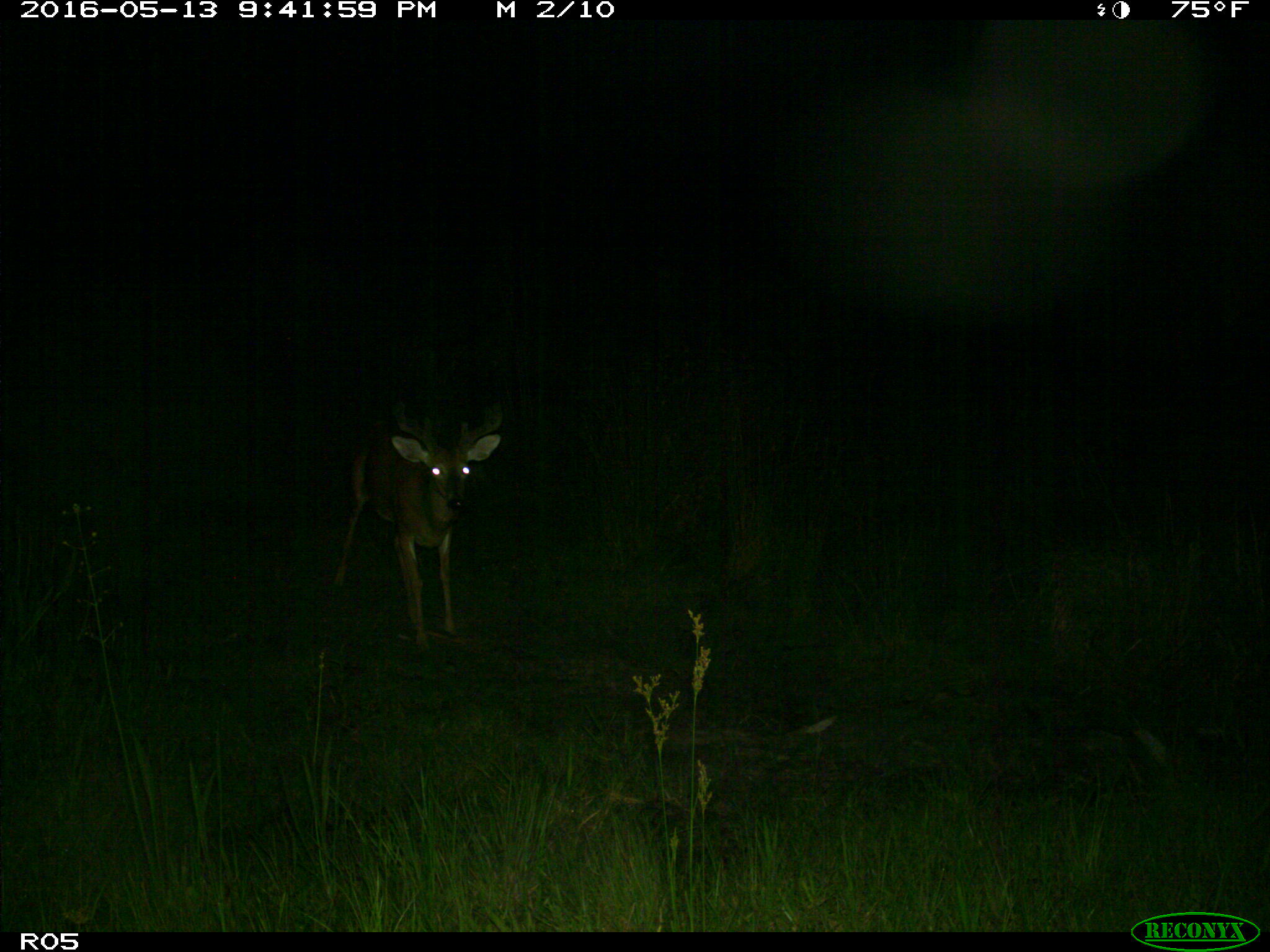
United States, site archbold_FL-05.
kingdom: Animalia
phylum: Chordata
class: Mammalia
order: Artiodactyla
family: Cervidae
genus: Odocoileus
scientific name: Odocoileus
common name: deer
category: unidentified deer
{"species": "unidentified deer (deer) (Odocoileus)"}